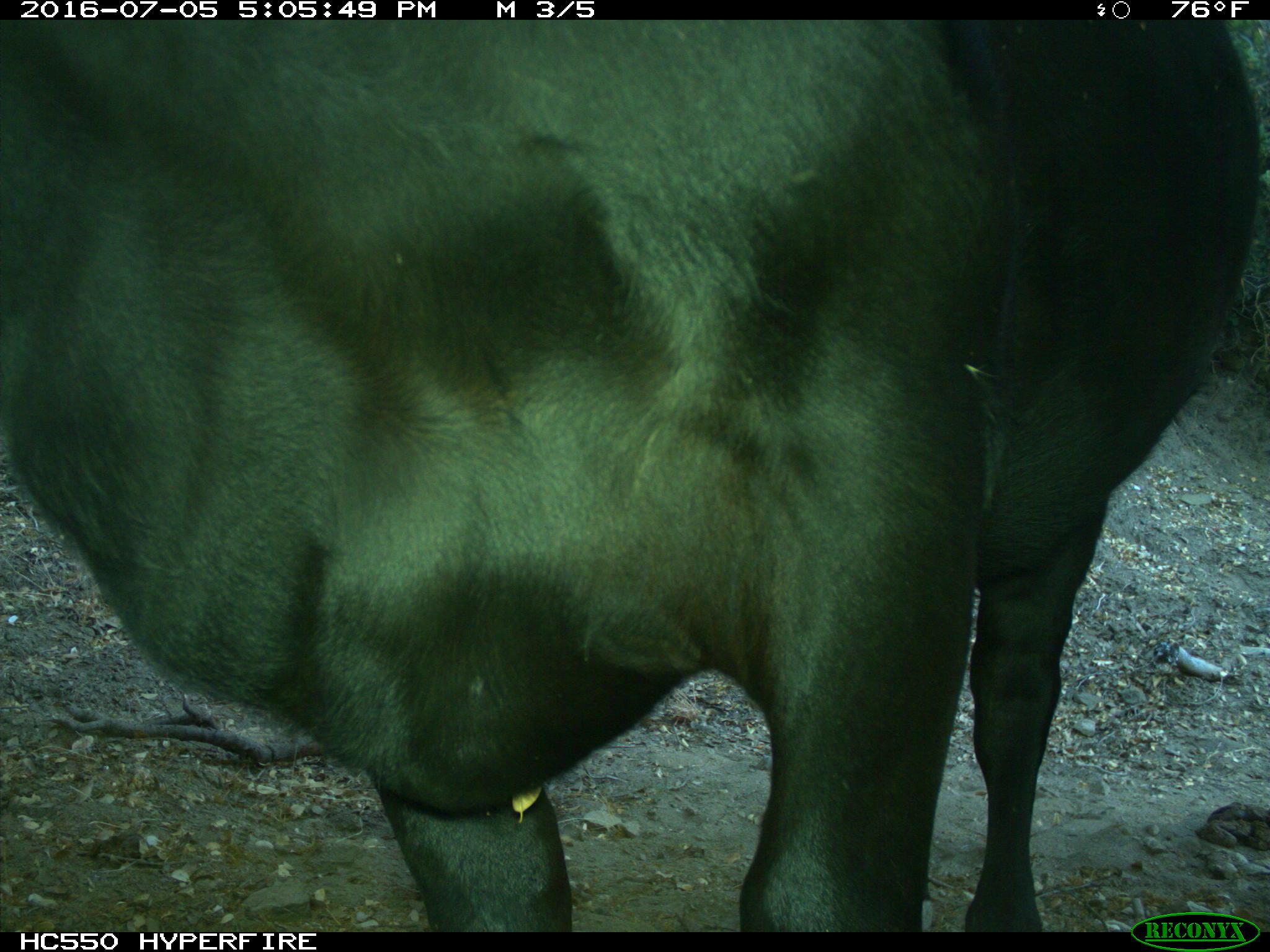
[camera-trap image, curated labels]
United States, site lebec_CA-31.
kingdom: Animalia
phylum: Chordata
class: Mammalia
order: Artiodactyla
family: Bovidae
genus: Bos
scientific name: Bos taurus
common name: domestic cow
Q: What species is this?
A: Bos taurus (domestic cow).